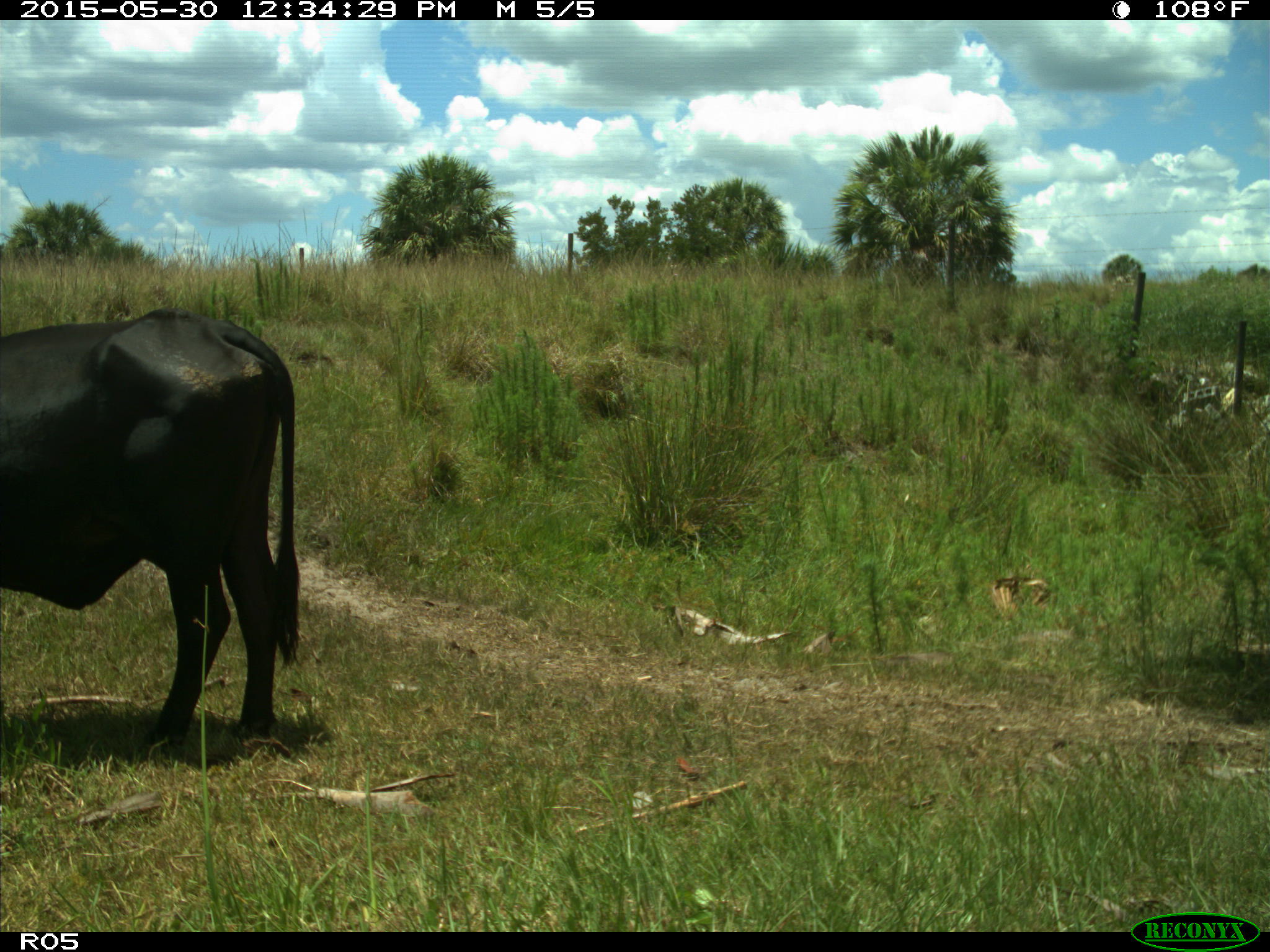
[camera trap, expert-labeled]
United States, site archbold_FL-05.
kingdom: Animalia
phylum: Chordata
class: Mammalia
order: Artiodactyla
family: Bovidae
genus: Bos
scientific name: Bos taurus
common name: domestic cow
Bos taurus (domestic cow).